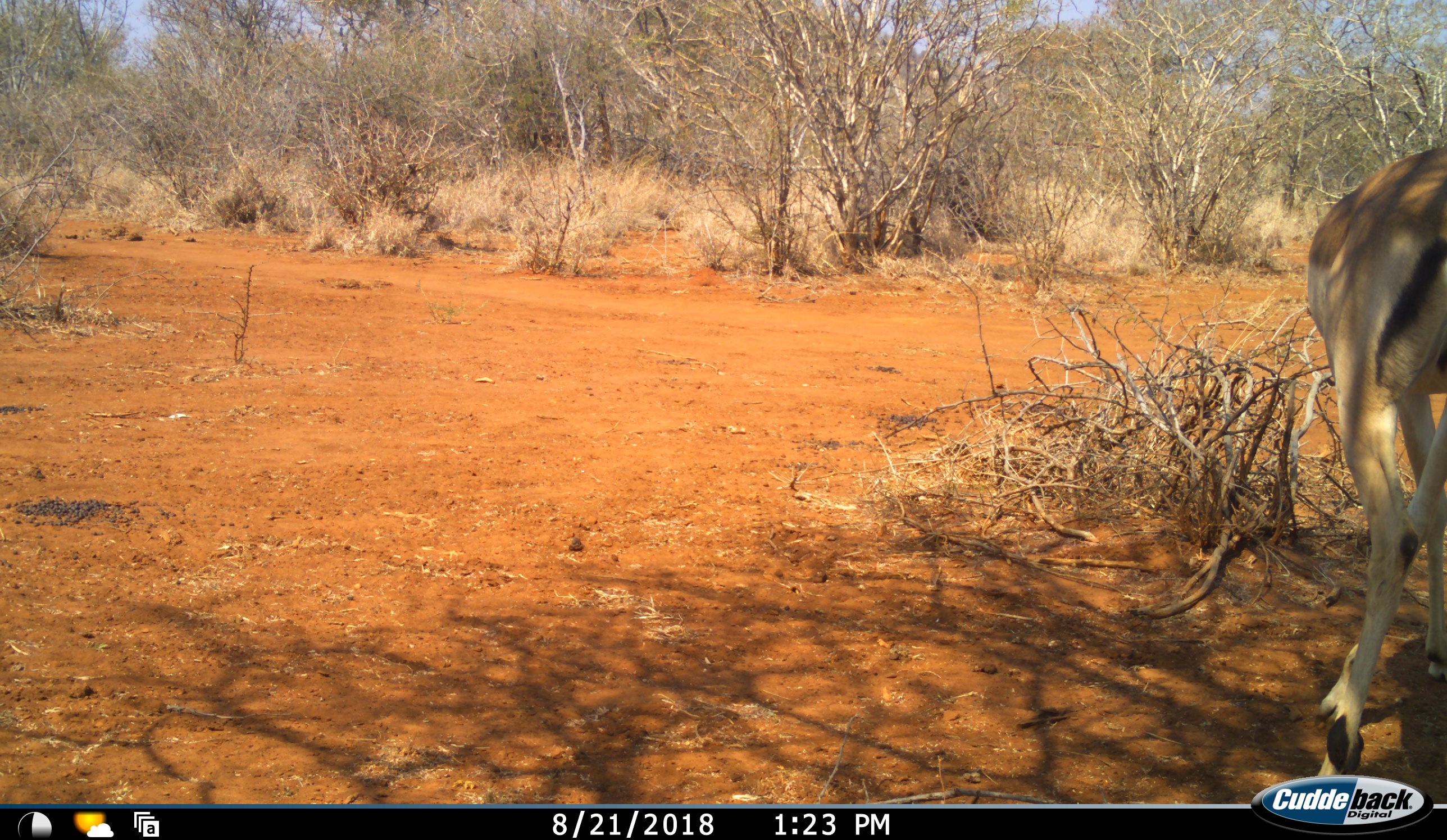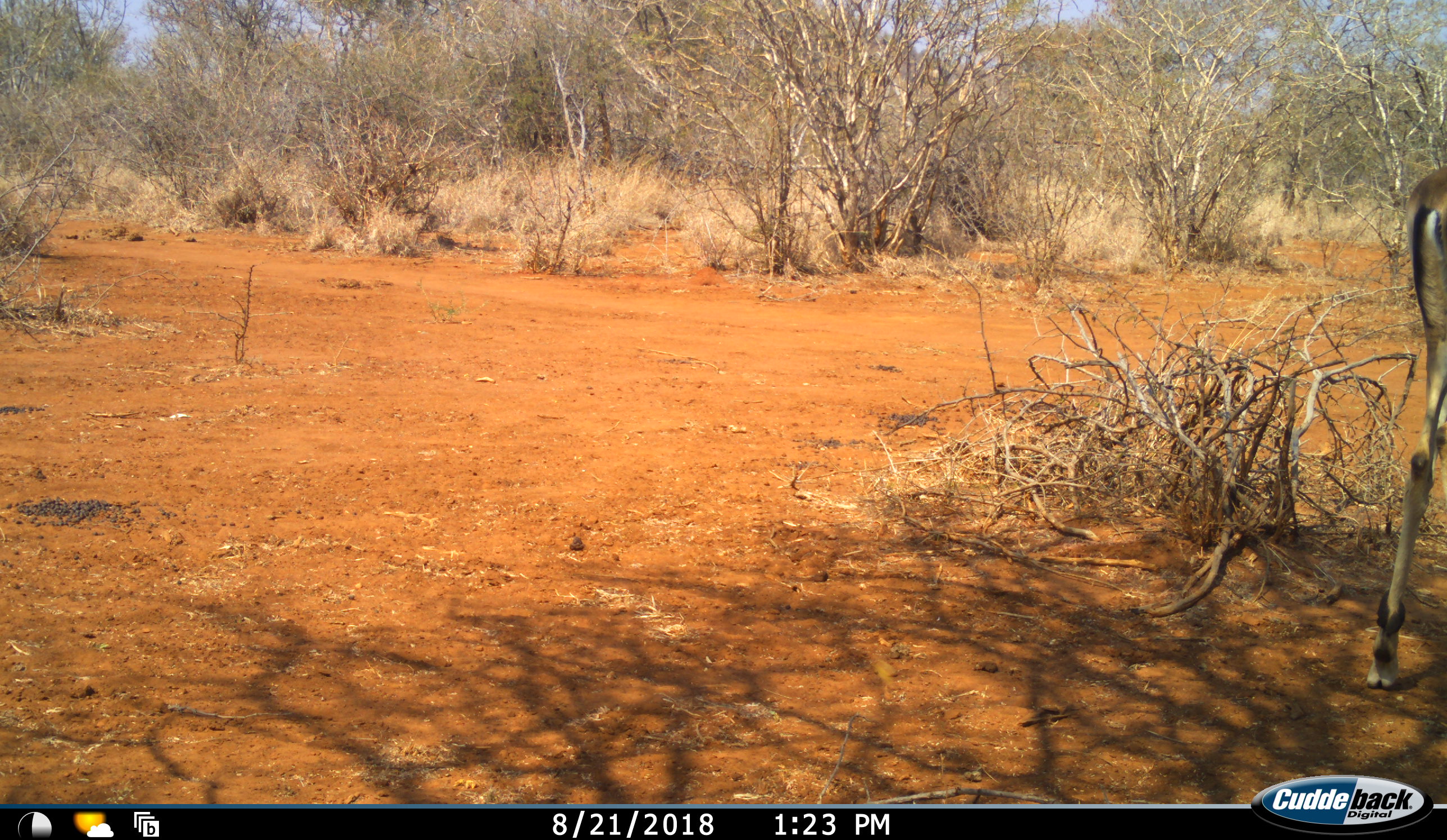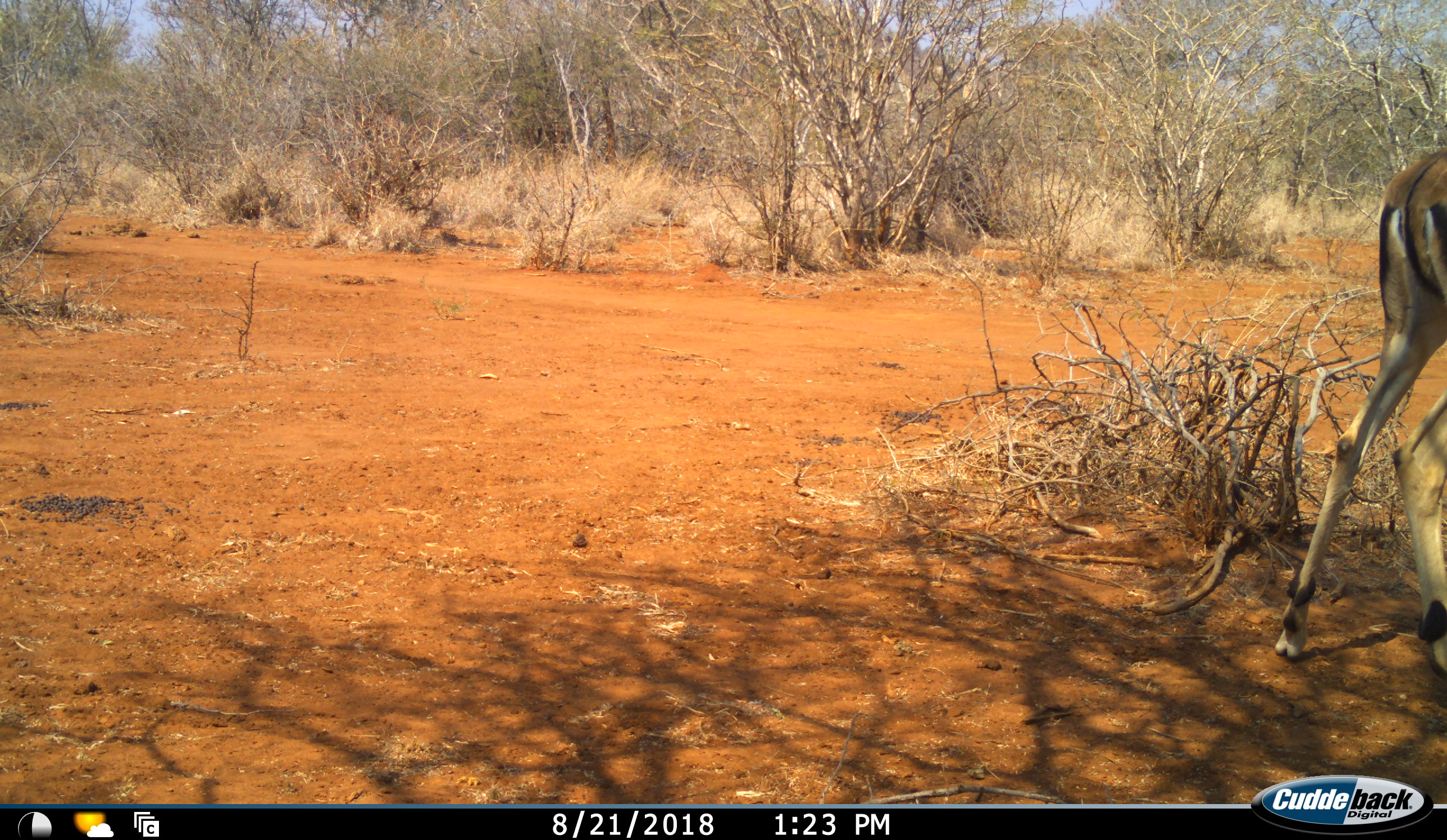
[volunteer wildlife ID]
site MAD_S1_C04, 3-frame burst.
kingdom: Animalia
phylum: Chordata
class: Mammalia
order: Artiodactyla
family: Bovidae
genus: Aepyceros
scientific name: Aepyceros melampus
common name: impala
Impala (Aepyceros melampus), count 1. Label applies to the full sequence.